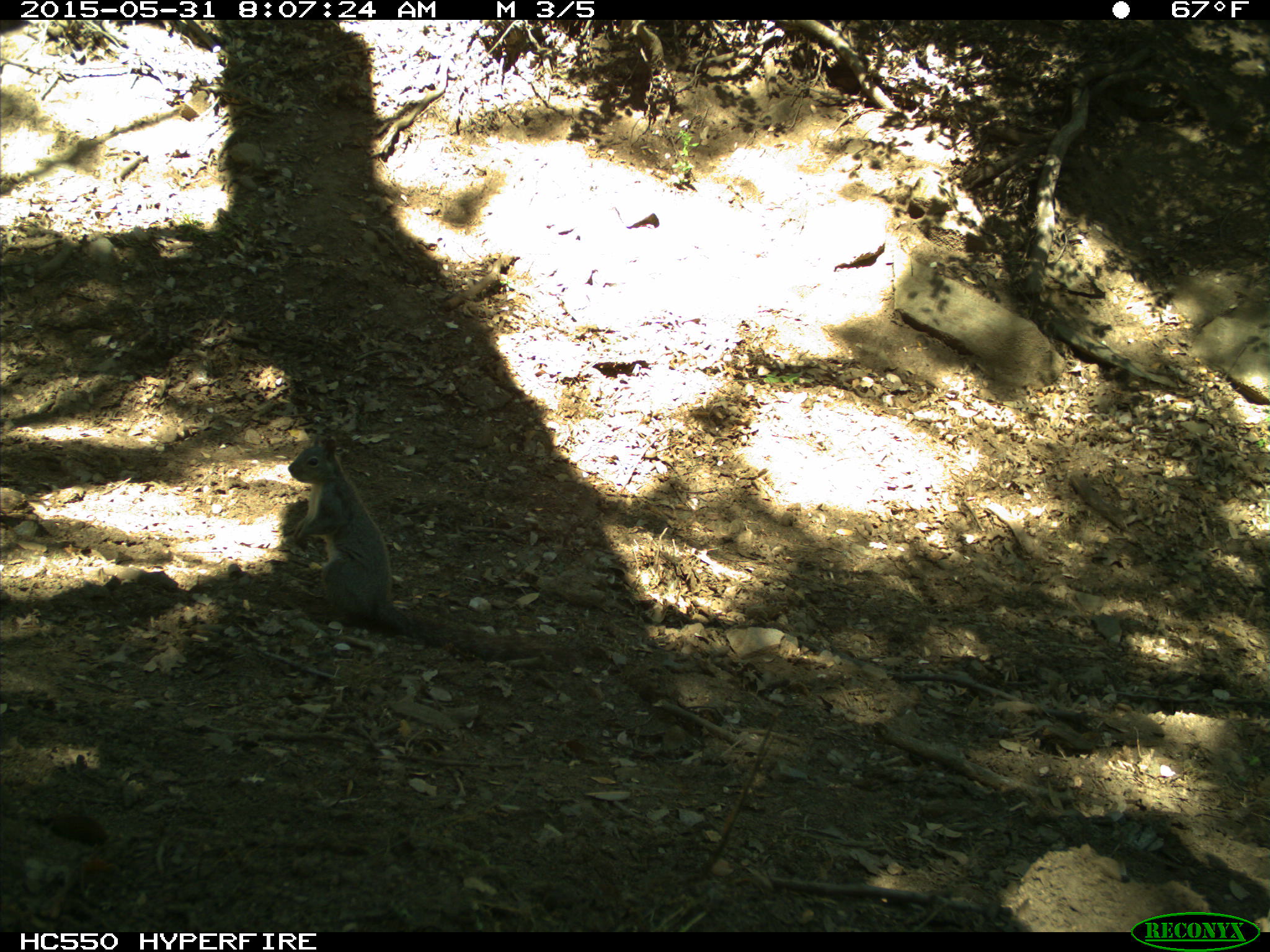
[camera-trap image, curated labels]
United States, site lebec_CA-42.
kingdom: Animalia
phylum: Chordata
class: Mammalia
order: Rodentia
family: Sciuridae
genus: Sciurus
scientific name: Sciurus carolinensis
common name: eastern gray squirrel